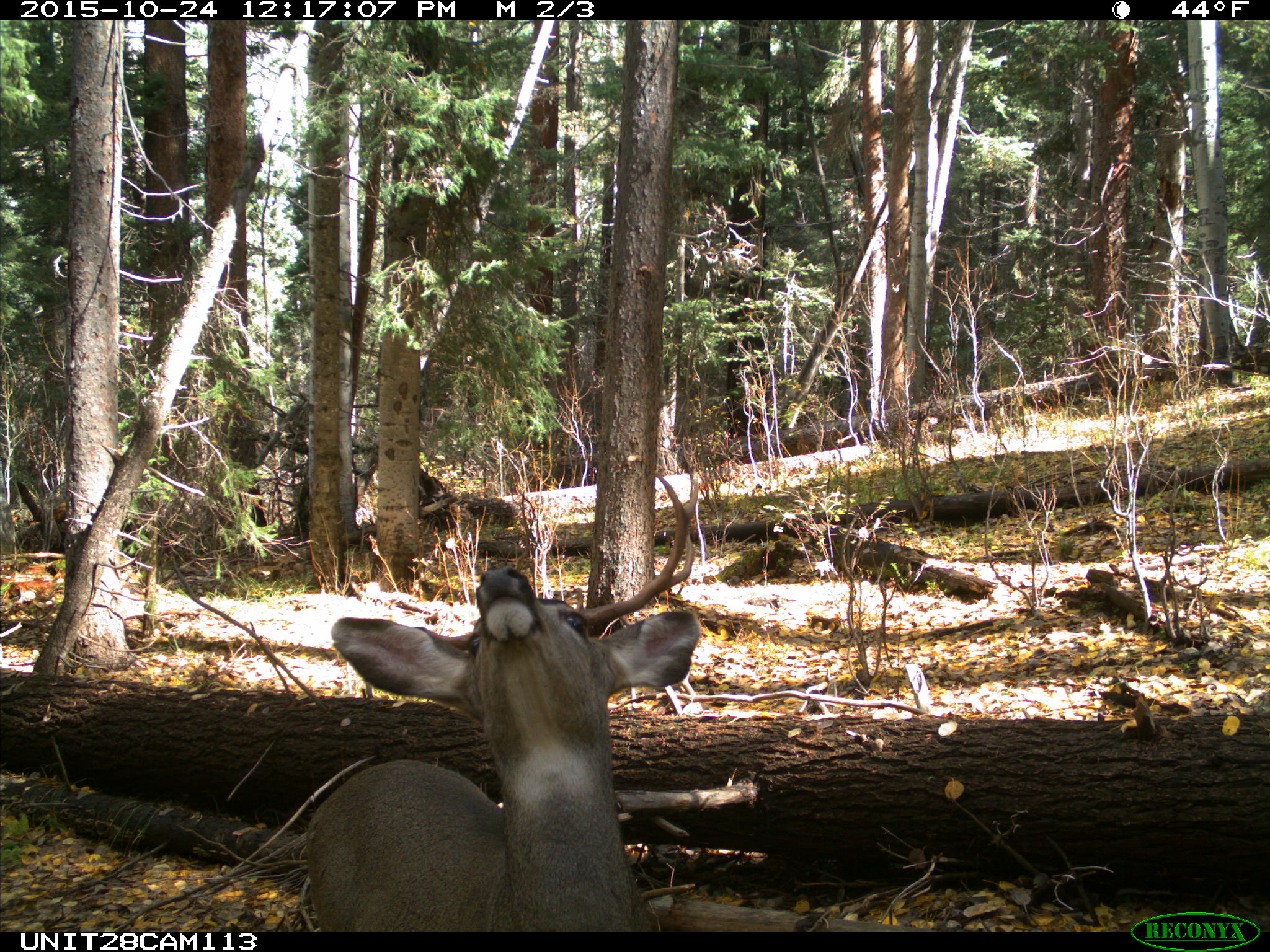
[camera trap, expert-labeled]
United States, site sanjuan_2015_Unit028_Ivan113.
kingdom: Animalia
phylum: Chordata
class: Mammalia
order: Artiodactyla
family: Cervidae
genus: Odocoileus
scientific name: Odocoileus hemionus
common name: mule deer